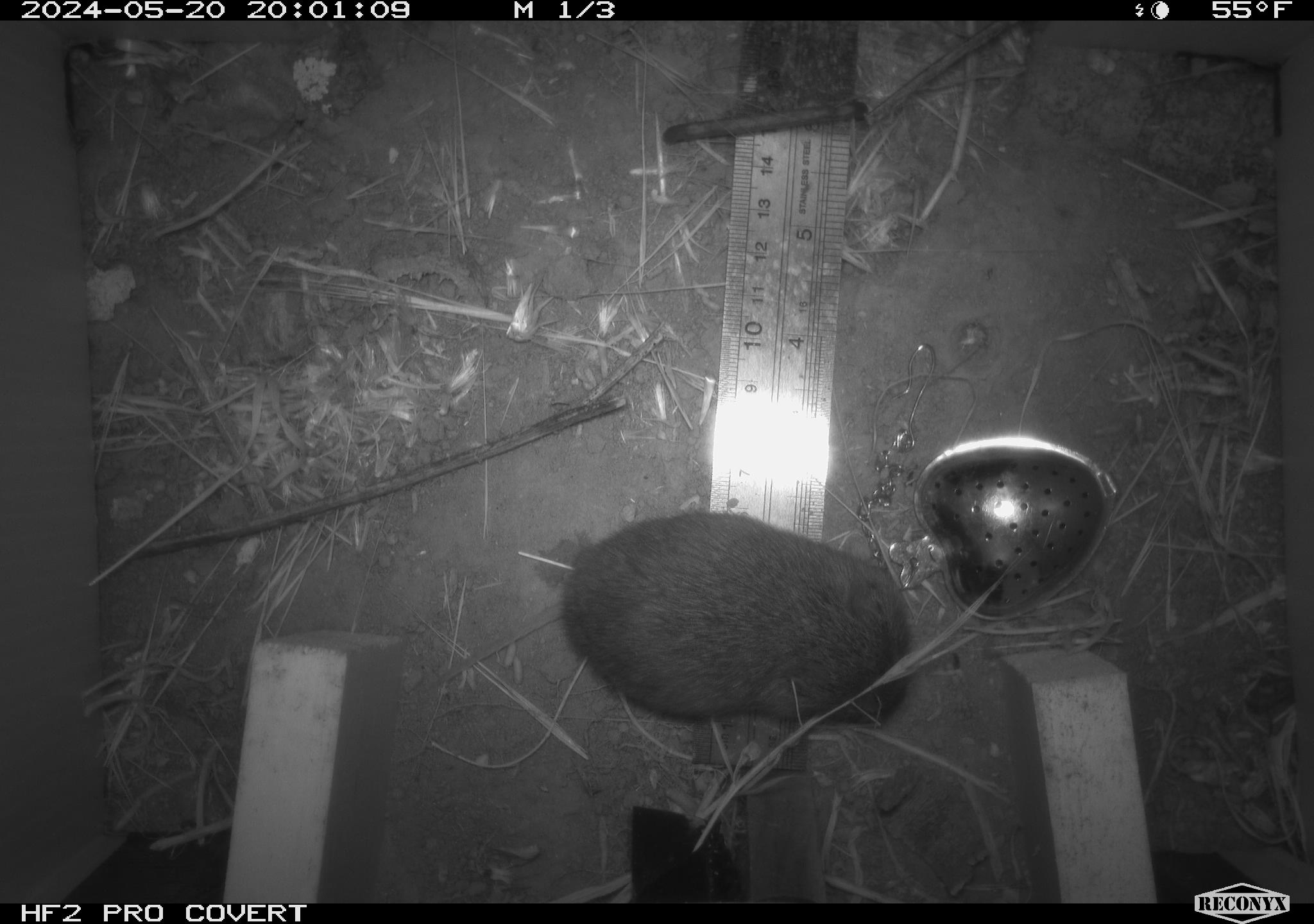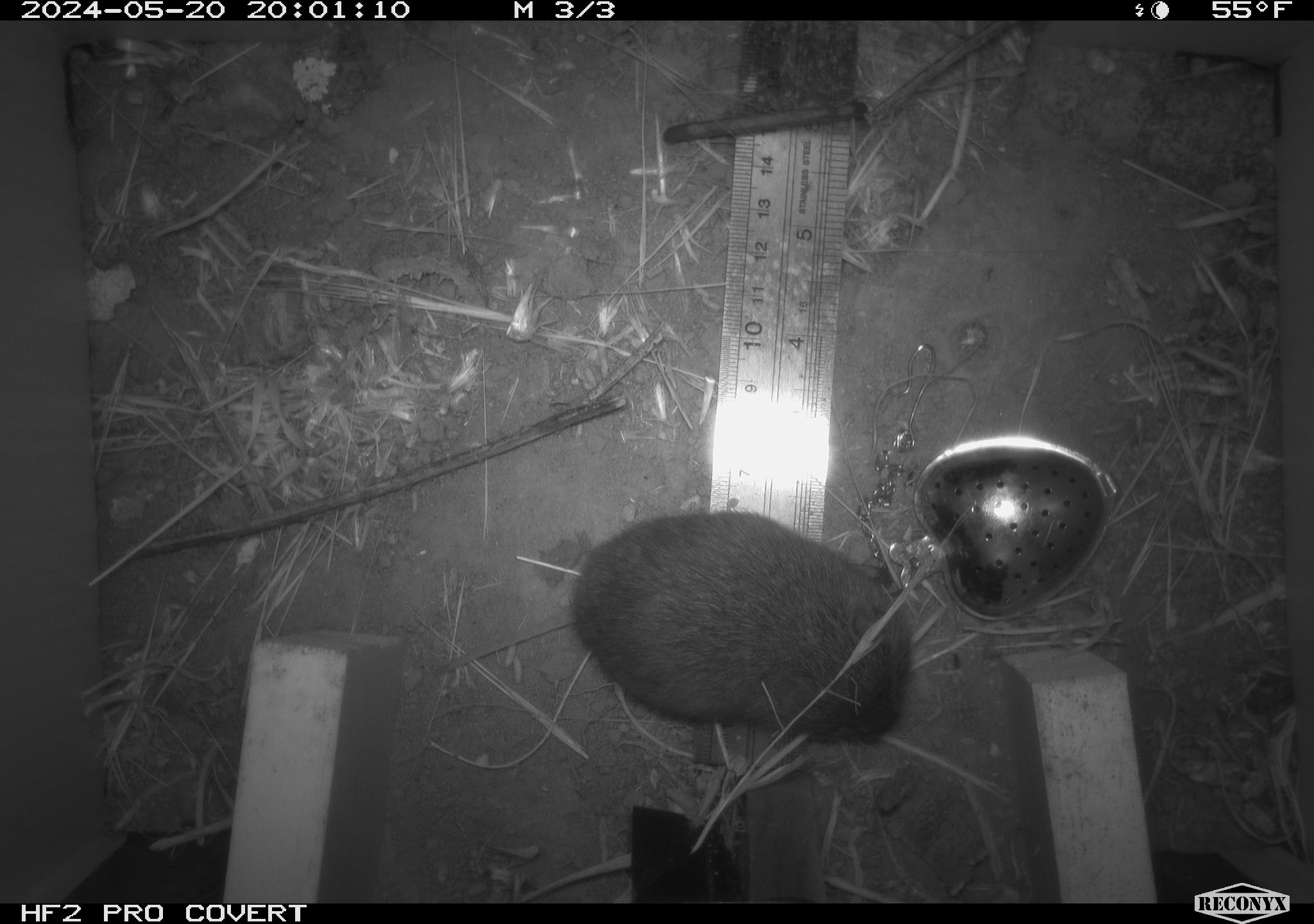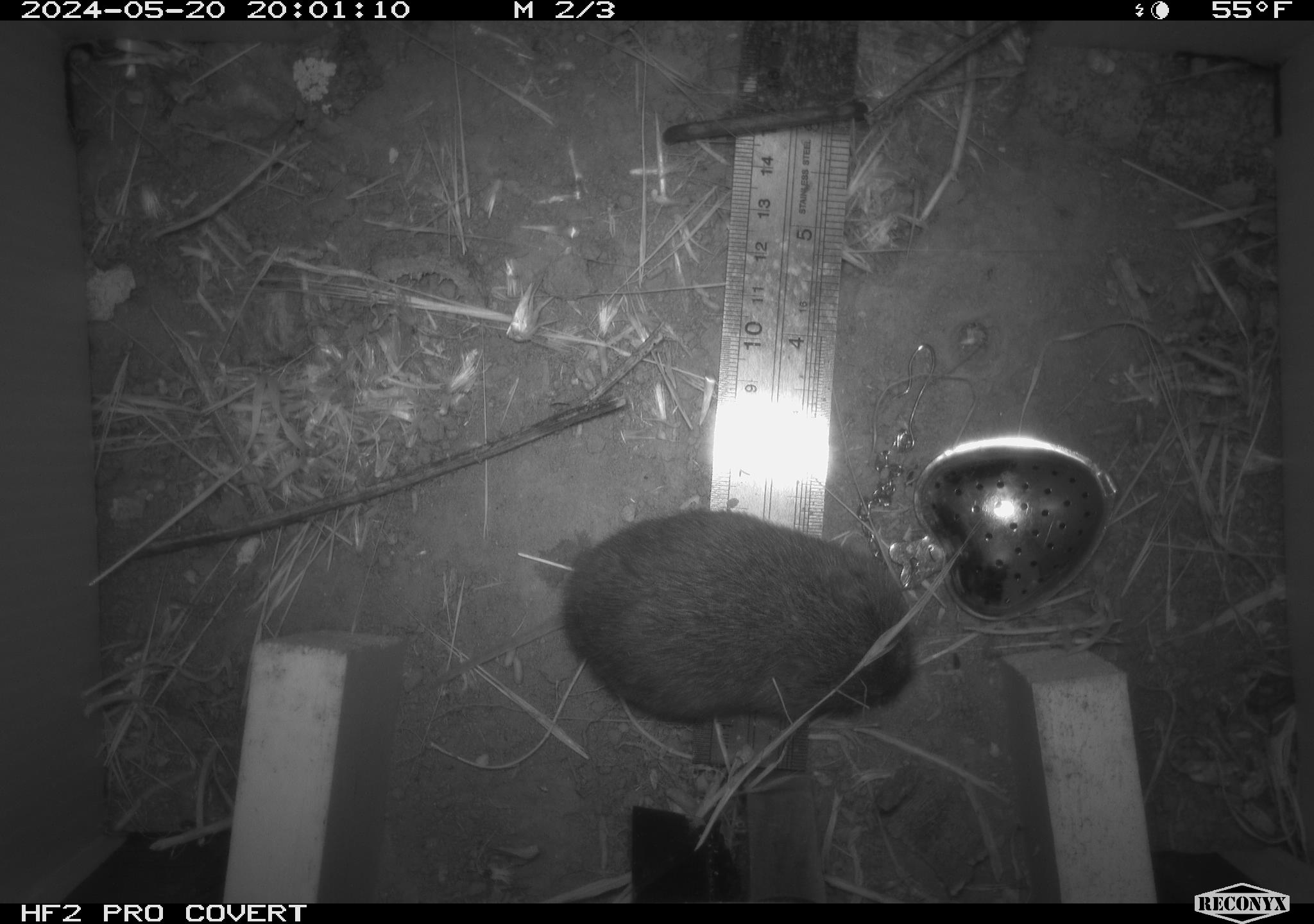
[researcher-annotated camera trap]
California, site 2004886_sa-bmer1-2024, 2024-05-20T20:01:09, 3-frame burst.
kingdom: Animalia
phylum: Chordata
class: Mammalia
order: Rodentia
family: Cricetidae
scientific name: Arvicolinae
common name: voles, lemmings, and muskrats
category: arvicolinae subfamily